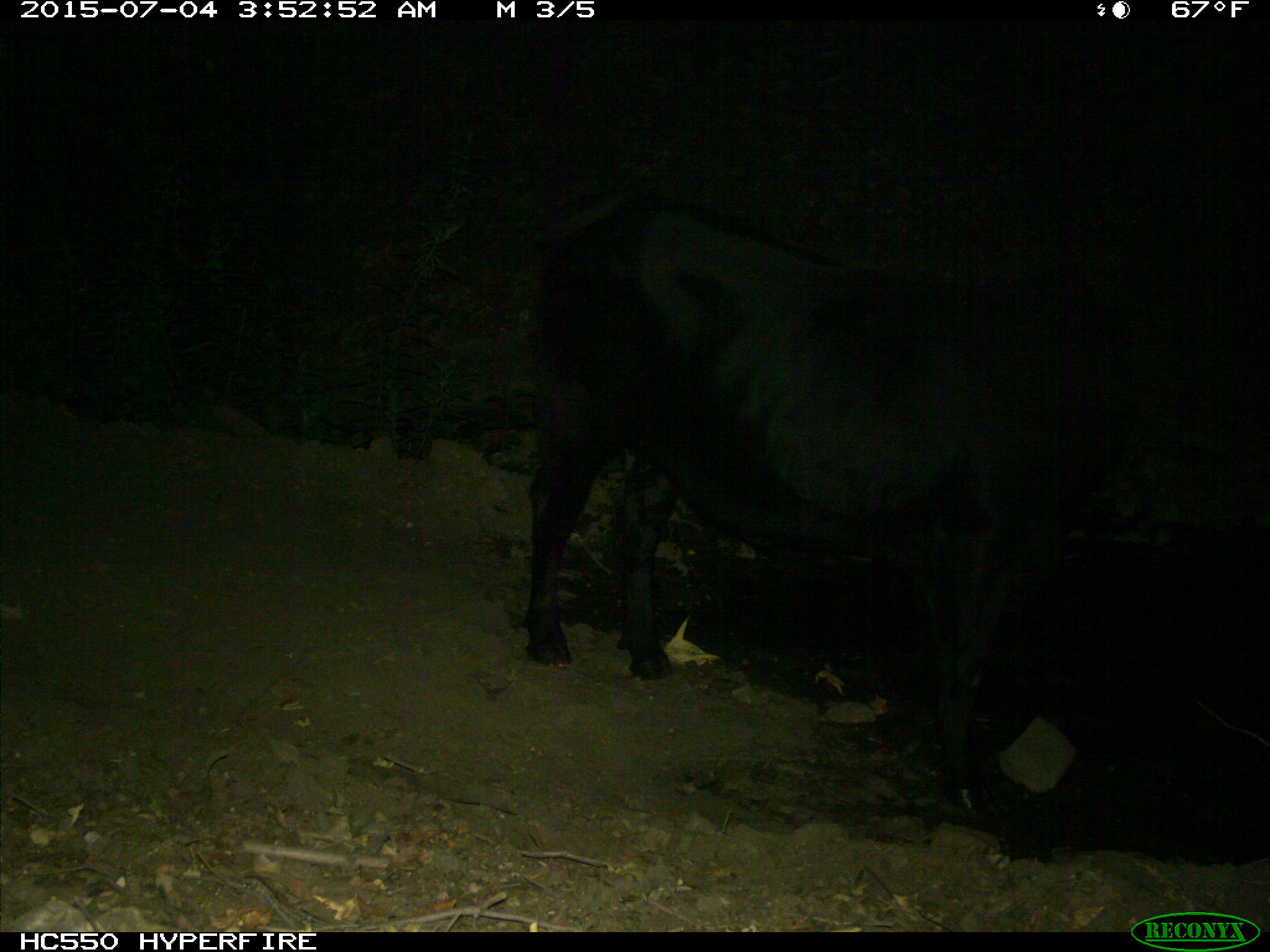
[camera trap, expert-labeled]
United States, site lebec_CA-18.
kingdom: Animalia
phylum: Chordata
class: Mammalia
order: Artiodactyla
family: Bovidae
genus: Bos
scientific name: Bos taurus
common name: domestic cow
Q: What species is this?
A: Bos taurus (domestic cow).